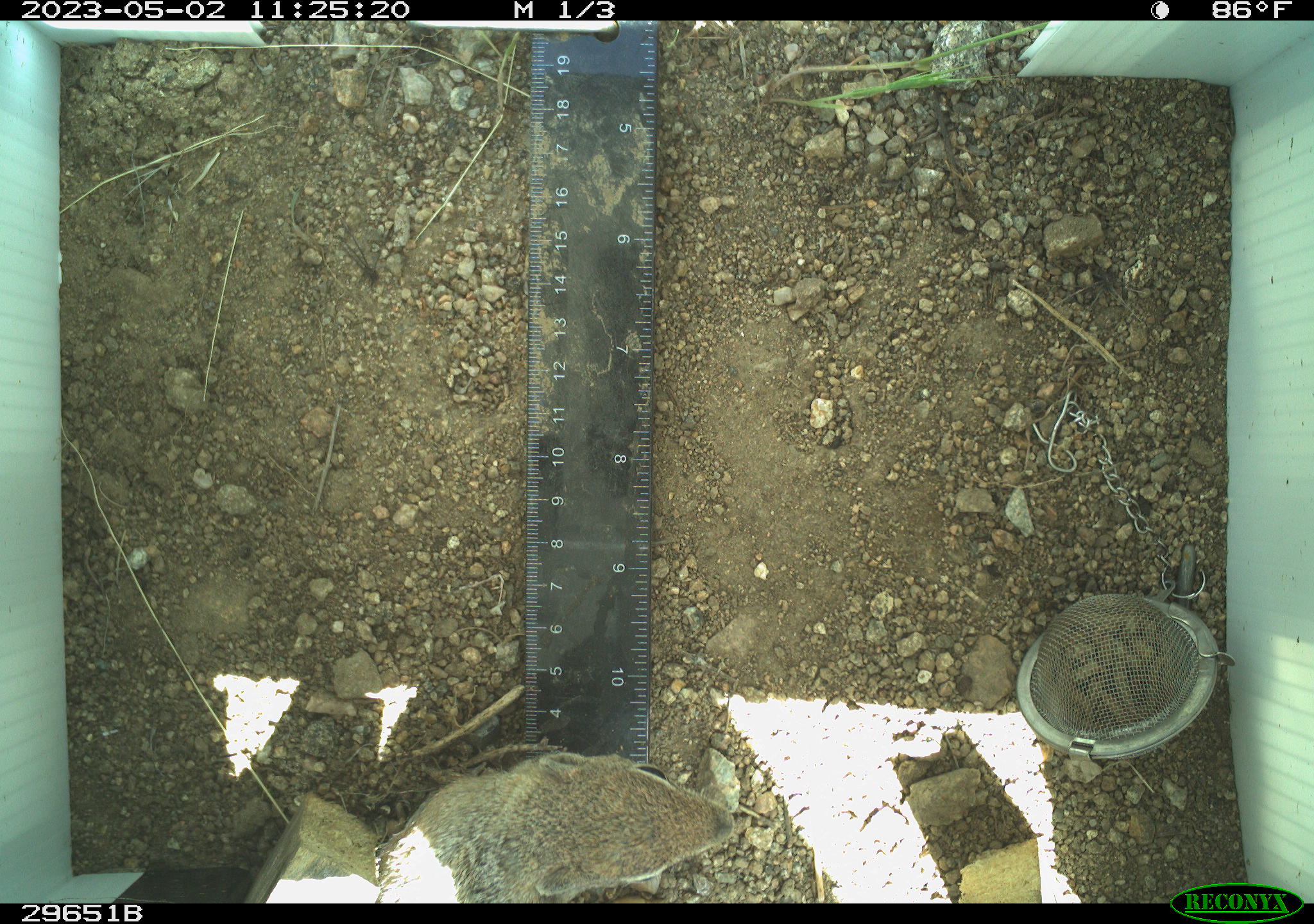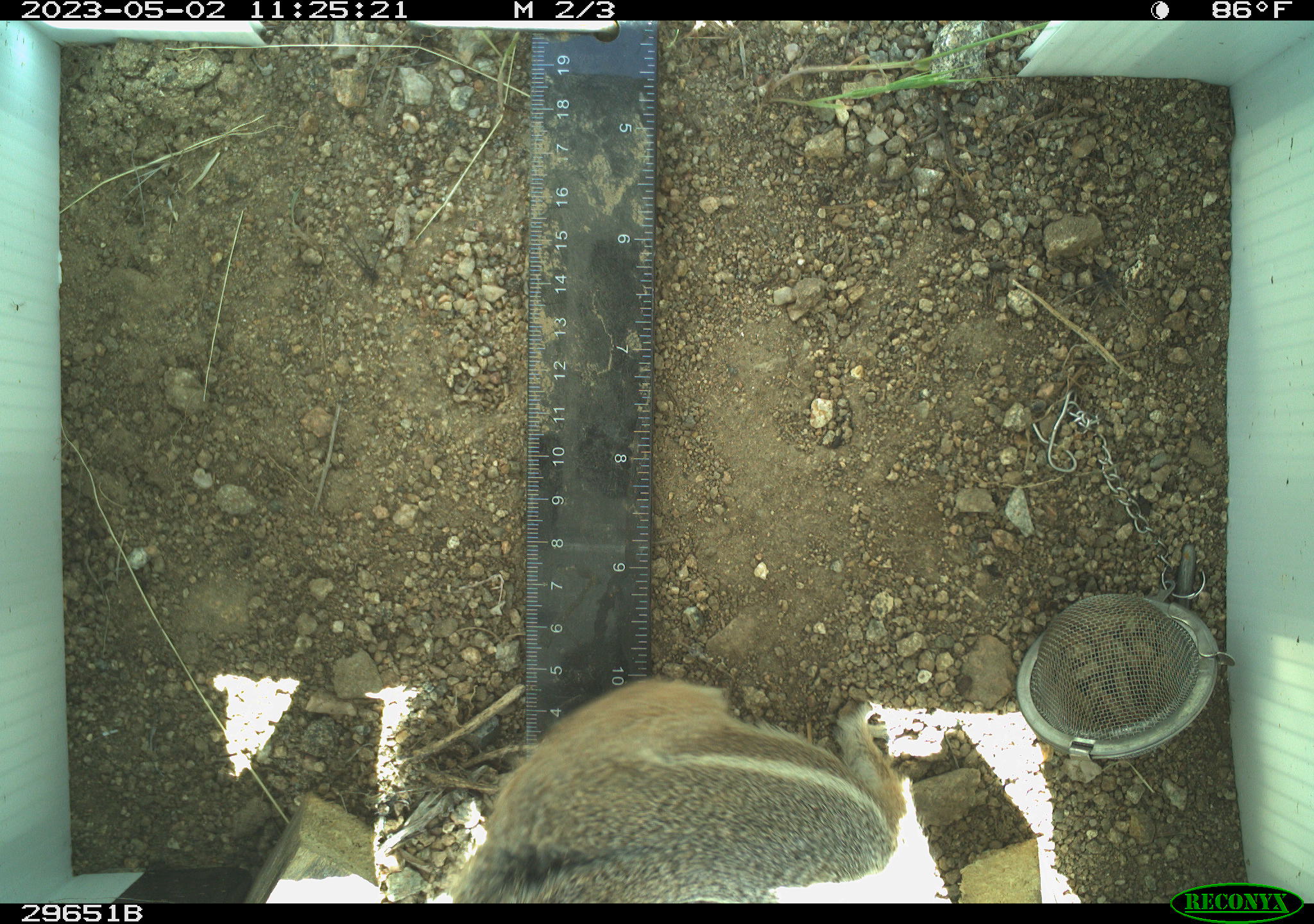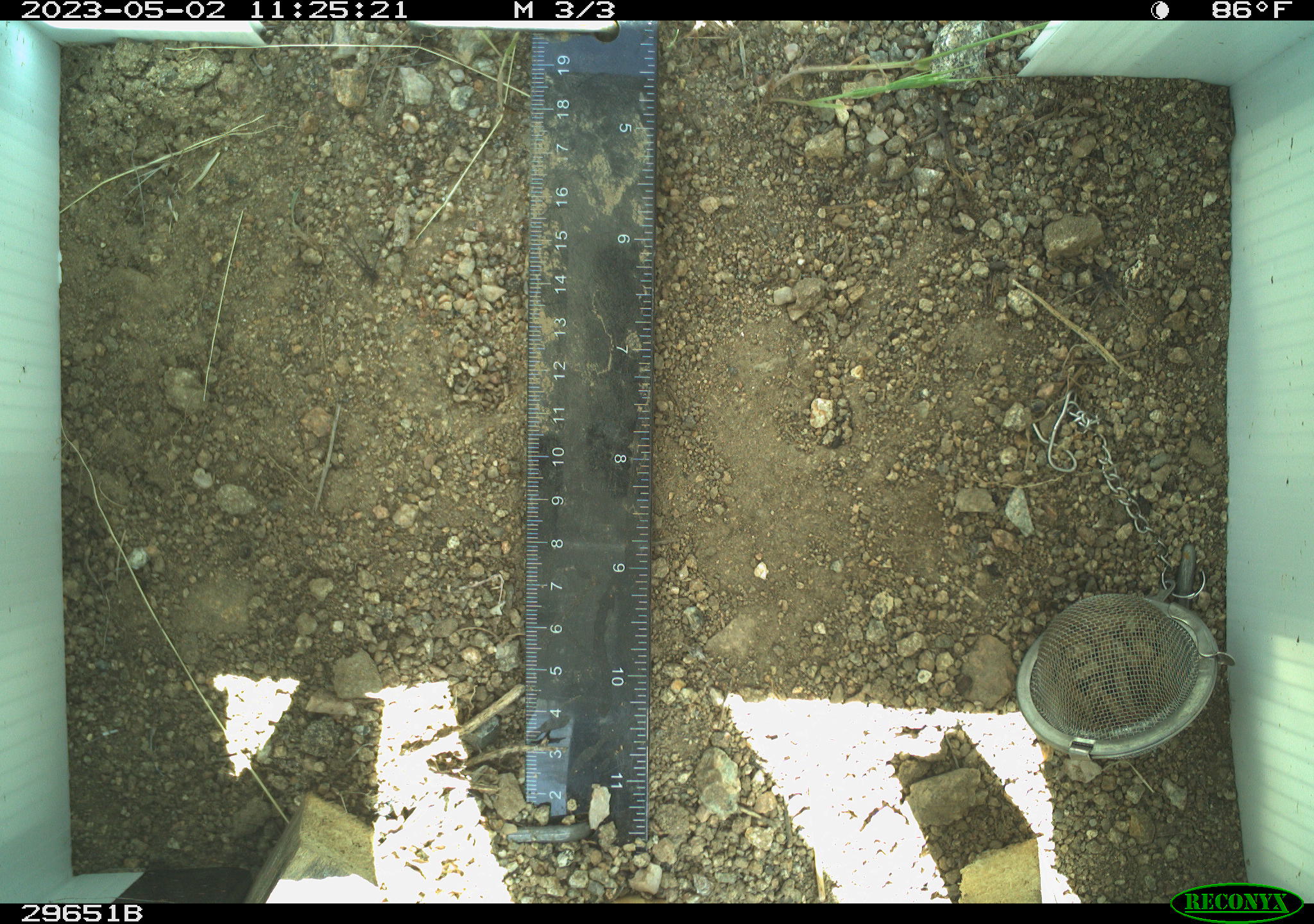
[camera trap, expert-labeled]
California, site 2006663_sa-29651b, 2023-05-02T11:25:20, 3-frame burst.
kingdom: Animalia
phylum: Chordata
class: Mammalia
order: Rodentia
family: Sciuridae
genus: Ammospermophilus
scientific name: Ammospermophilus leucurus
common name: white-tailed antelope squirrel